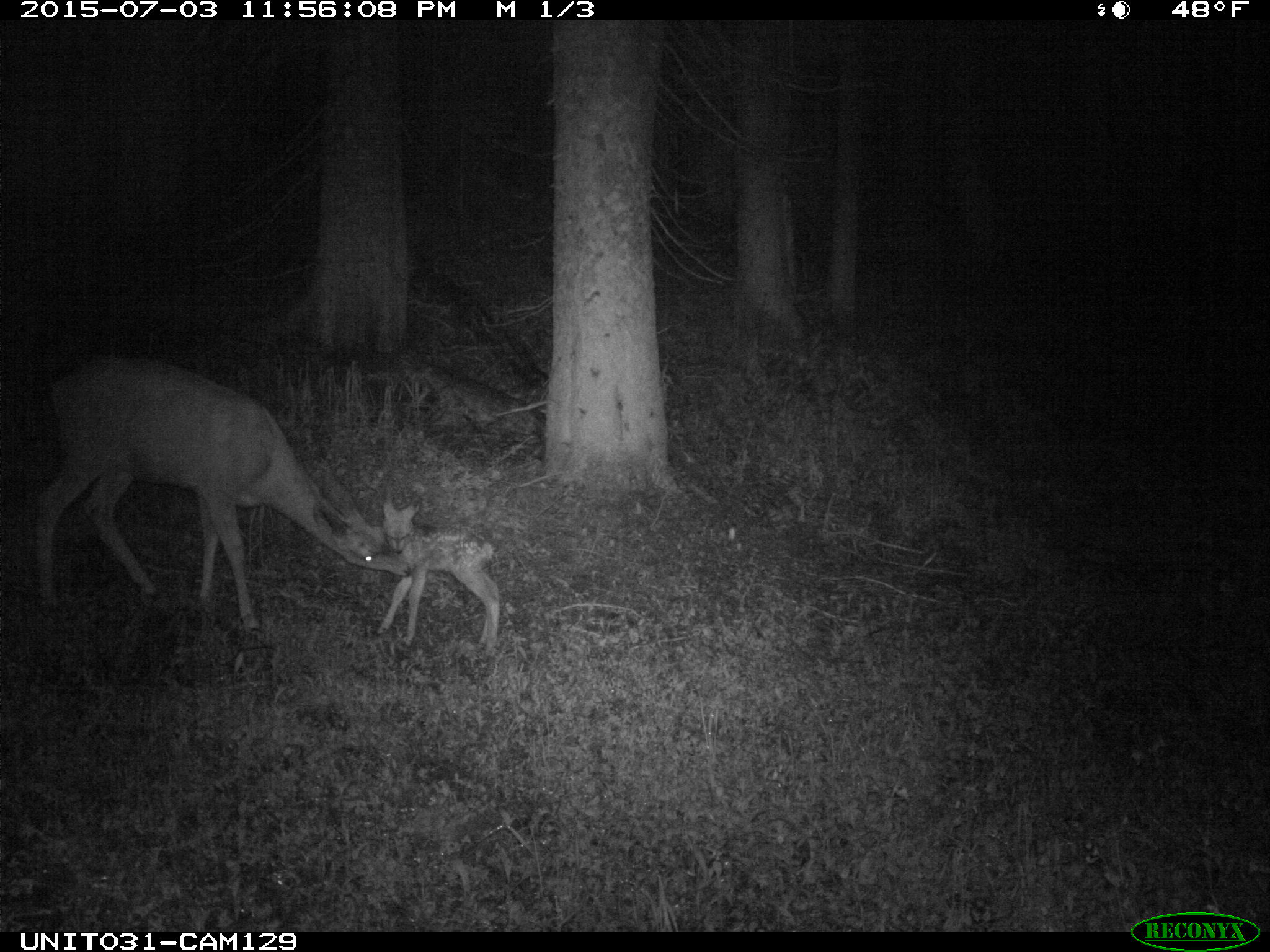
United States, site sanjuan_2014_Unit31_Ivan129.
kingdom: Animalia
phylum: Chordata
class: Mammalia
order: Artiodactyla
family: Cervidae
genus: Odocoileus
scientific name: Odocoileus hemionus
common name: mule deer